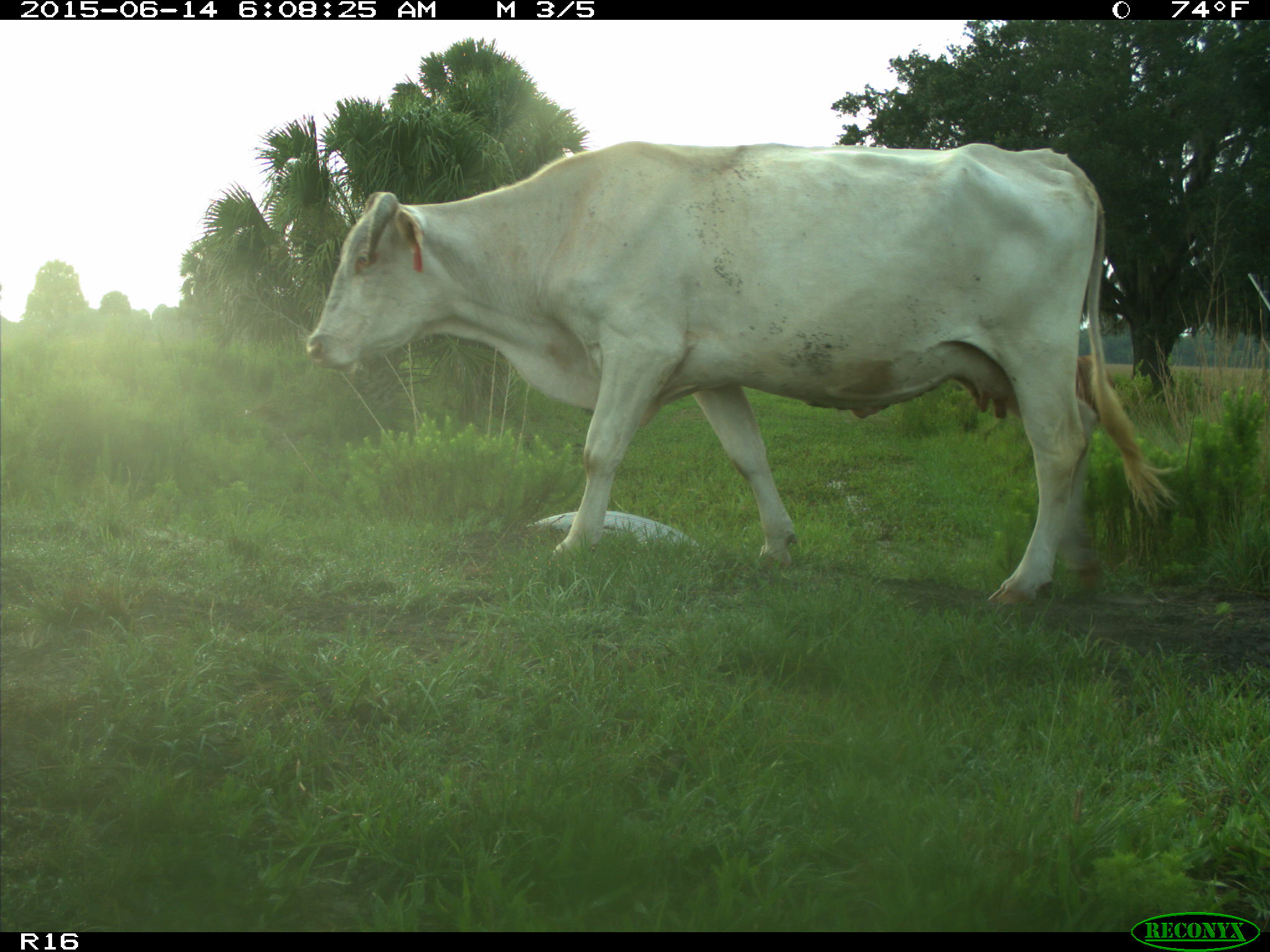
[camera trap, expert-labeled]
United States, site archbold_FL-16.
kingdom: Animalia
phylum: Chordata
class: Mammalia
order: Artiodactyla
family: Bovidae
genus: Bos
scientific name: Bos taurus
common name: domestic cow